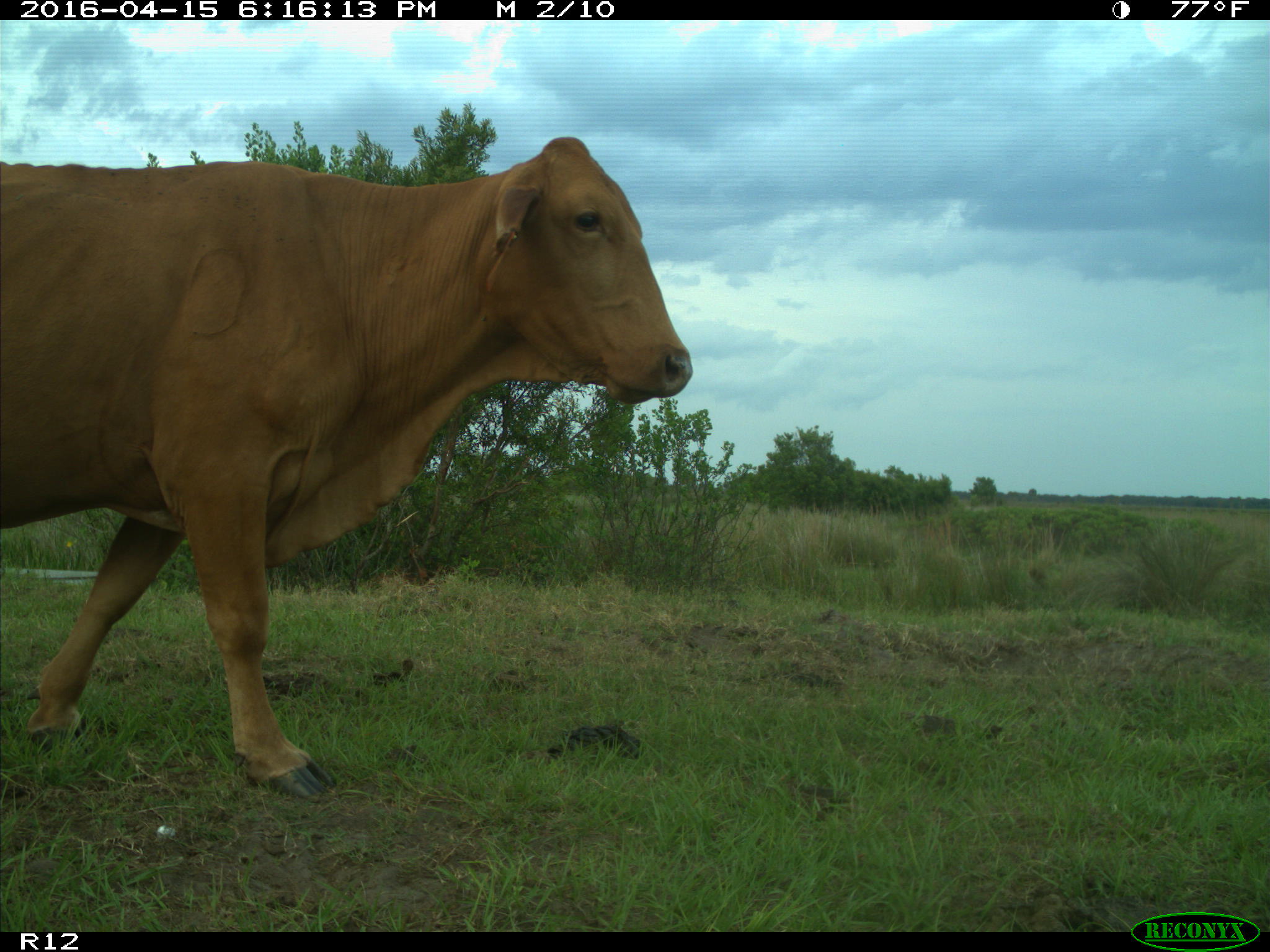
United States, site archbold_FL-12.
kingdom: Animalia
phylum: Chordata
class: Mammalia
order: Artiodactyla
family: Bovidae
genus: Bos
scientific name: Bos taurus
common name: domestic cow